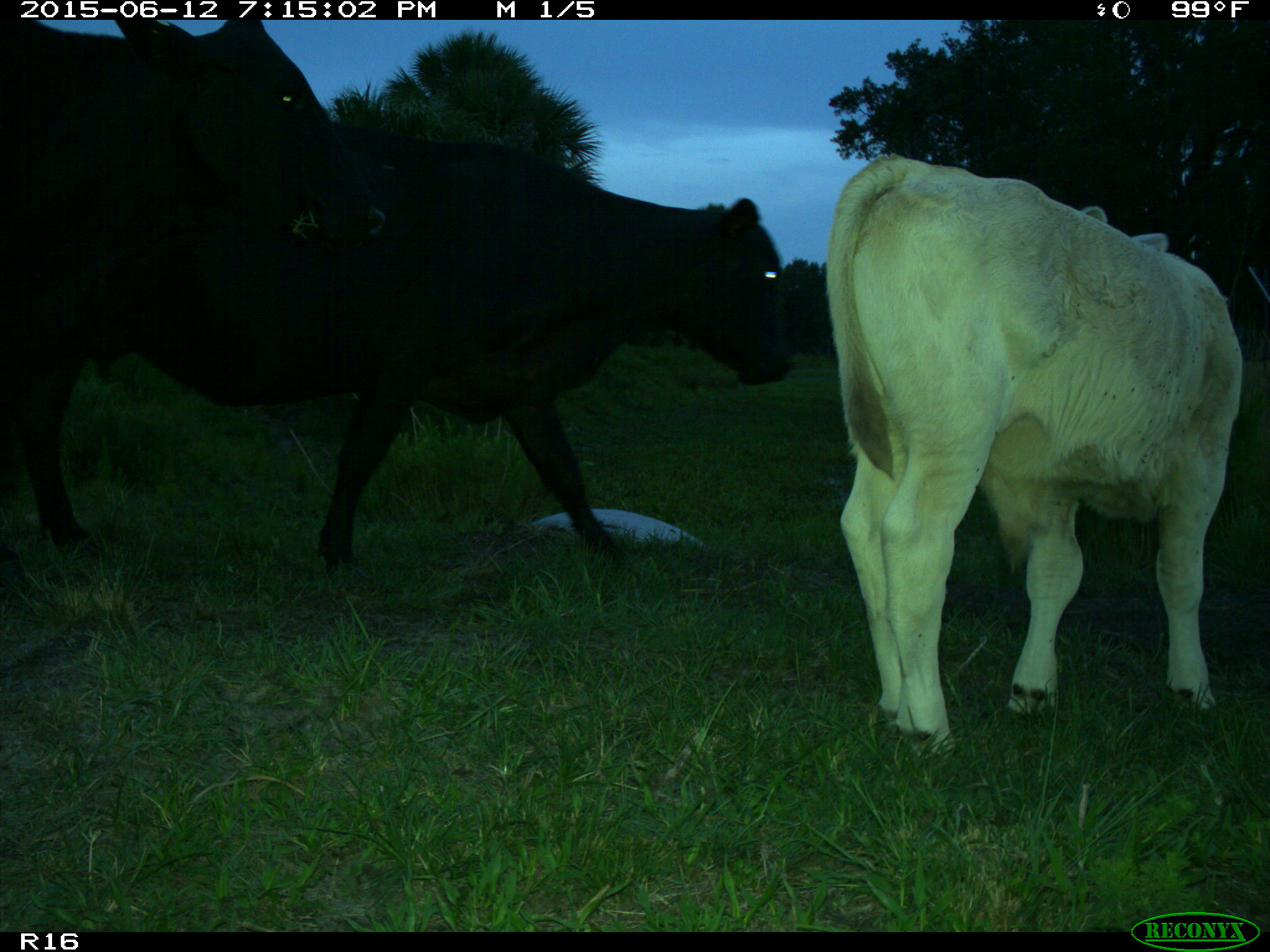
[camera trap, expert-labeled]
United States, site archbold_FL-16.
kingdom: Animalia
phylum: Chordata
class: Mammalia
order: Artiodactyla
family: Bovidae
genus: Bos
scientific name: Bos taurus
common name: domestic cow